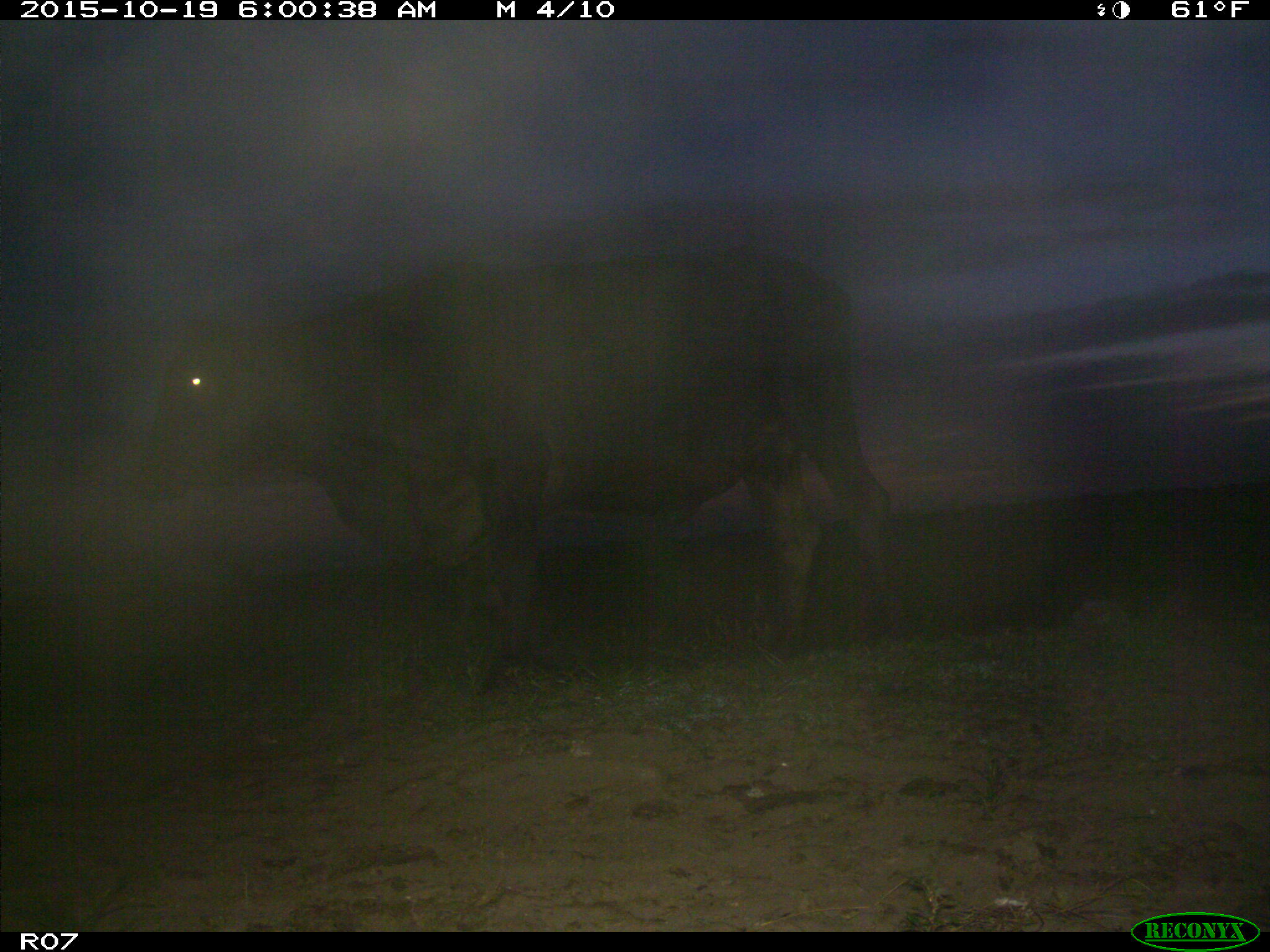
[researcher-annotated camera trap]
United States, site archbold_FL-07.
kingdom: Animalia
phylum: Chordata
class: Mammalia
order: Artiodactyla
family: Bovidae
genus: Bos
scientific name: Bos taurus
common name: domestic cow